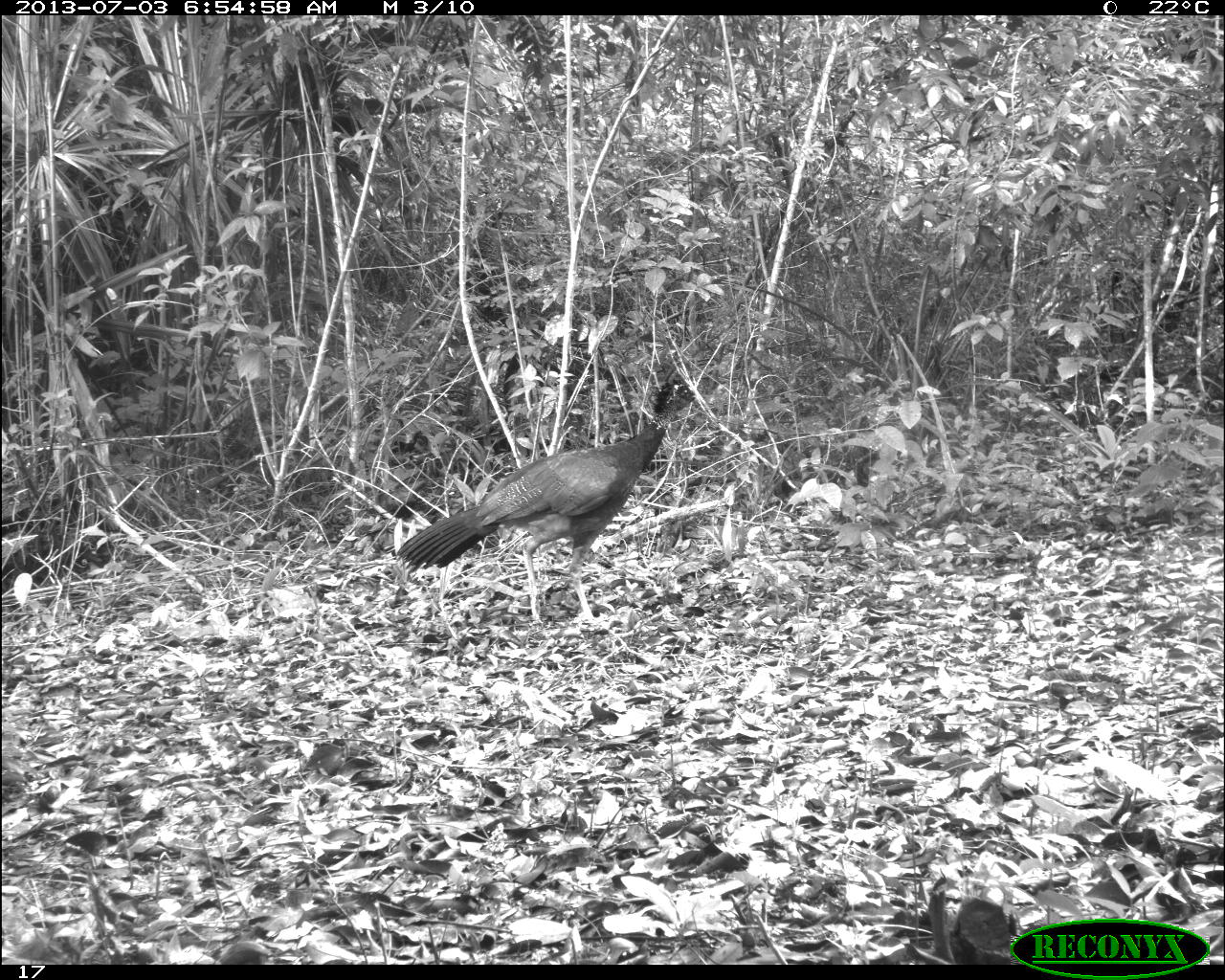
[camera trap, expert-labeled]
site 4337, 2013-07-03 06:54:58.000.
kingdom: Animalia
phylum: Chordata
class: Aves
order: Galliformes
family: Cracidae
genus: Crax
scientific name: Crax rubra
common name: great curassow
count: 1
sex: female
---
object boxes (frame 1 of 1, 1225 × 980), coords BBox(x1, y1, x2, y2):
crax rubra: BBox(396, 378, 697, 626)